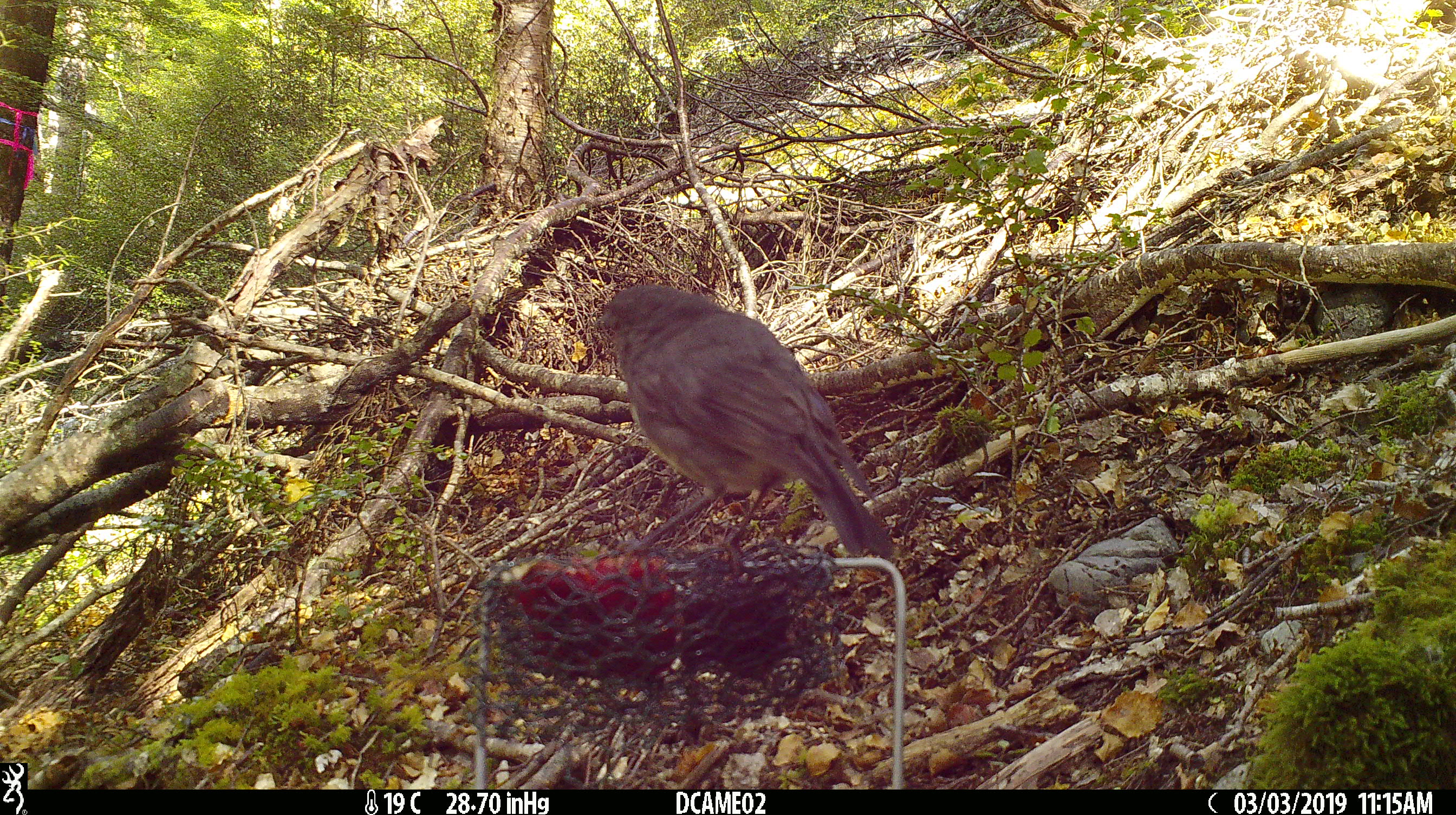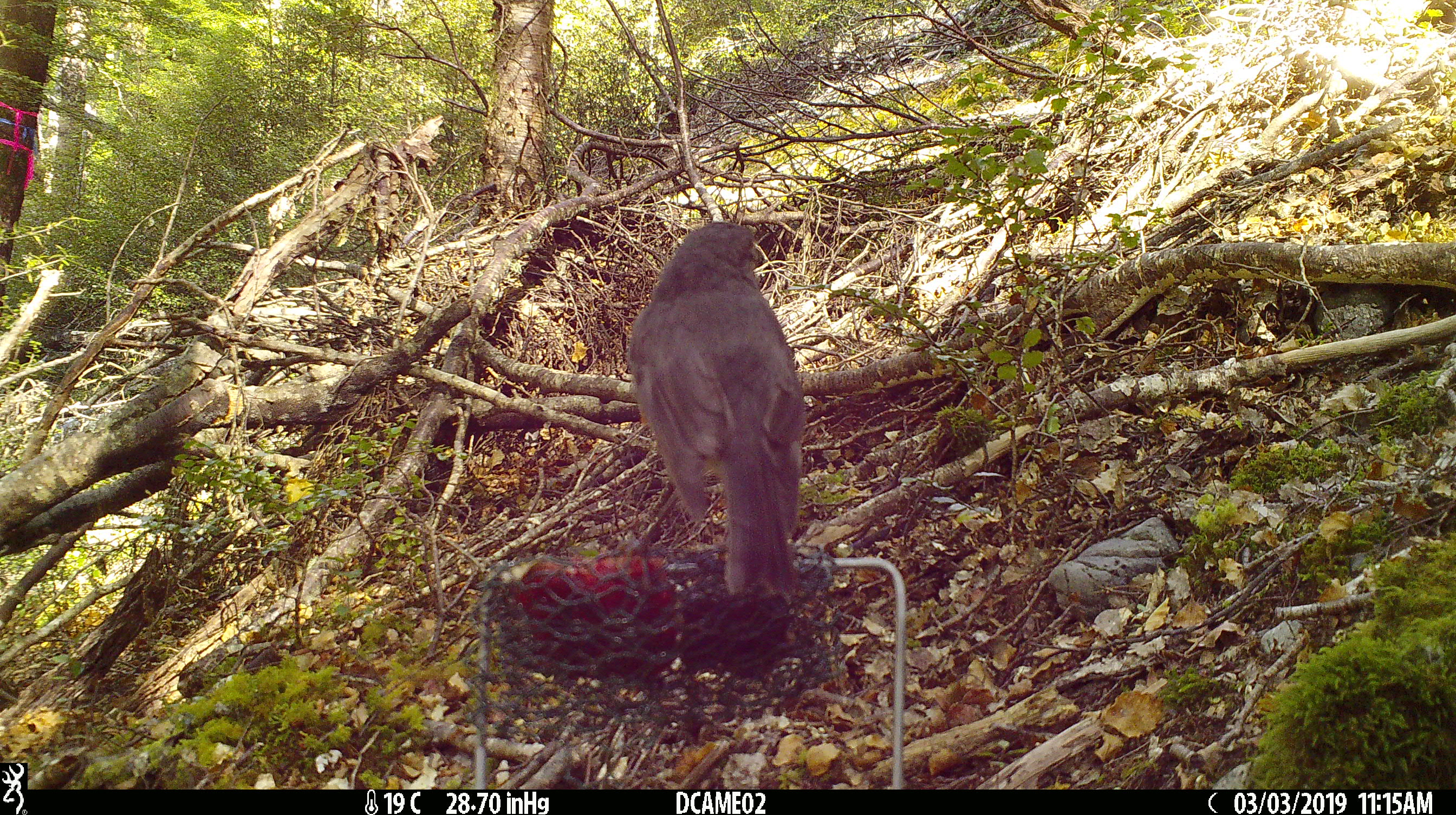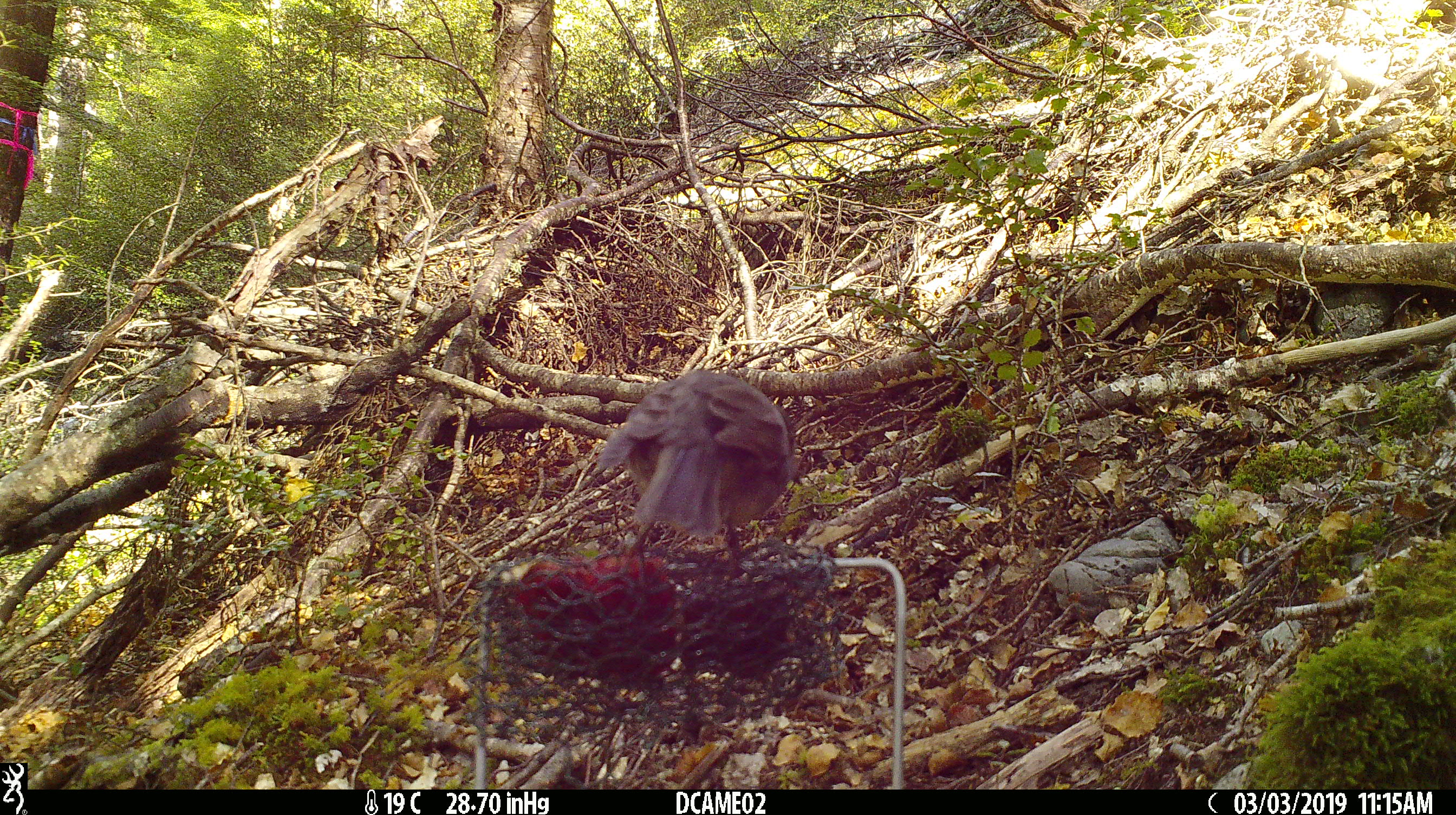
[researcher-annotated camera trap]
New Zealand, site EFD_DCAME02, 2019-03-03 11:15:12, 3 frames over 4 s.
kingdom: Animalia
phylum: Chordata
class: Aves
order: Passeriformes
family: Petroicidae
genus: Petroica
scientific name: Petroica australis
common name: new zealand robin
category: robin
Robin (new zealand robin) (Petroica australis).